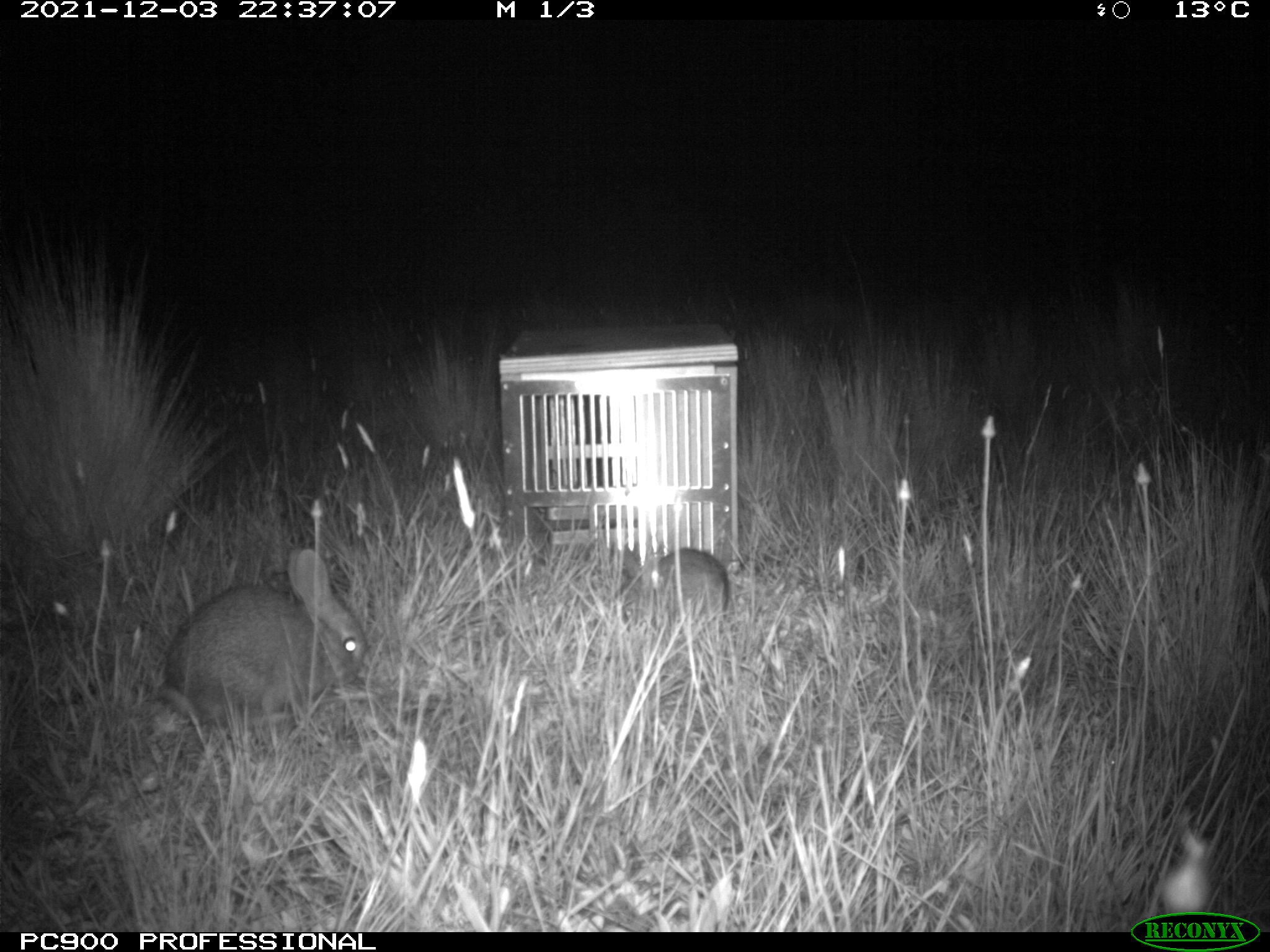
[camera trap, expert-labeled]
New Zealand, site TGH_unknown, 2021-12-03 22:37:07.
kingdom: Animalia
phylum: Chordata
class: Mammalia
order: Lagomorpha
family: Leporidae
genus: Oryctolagus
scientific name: Oryctolagus cuniculus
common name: european rabbit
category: rabbit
Rabbit (european rabbit) (Oryctolagus cuniculus).